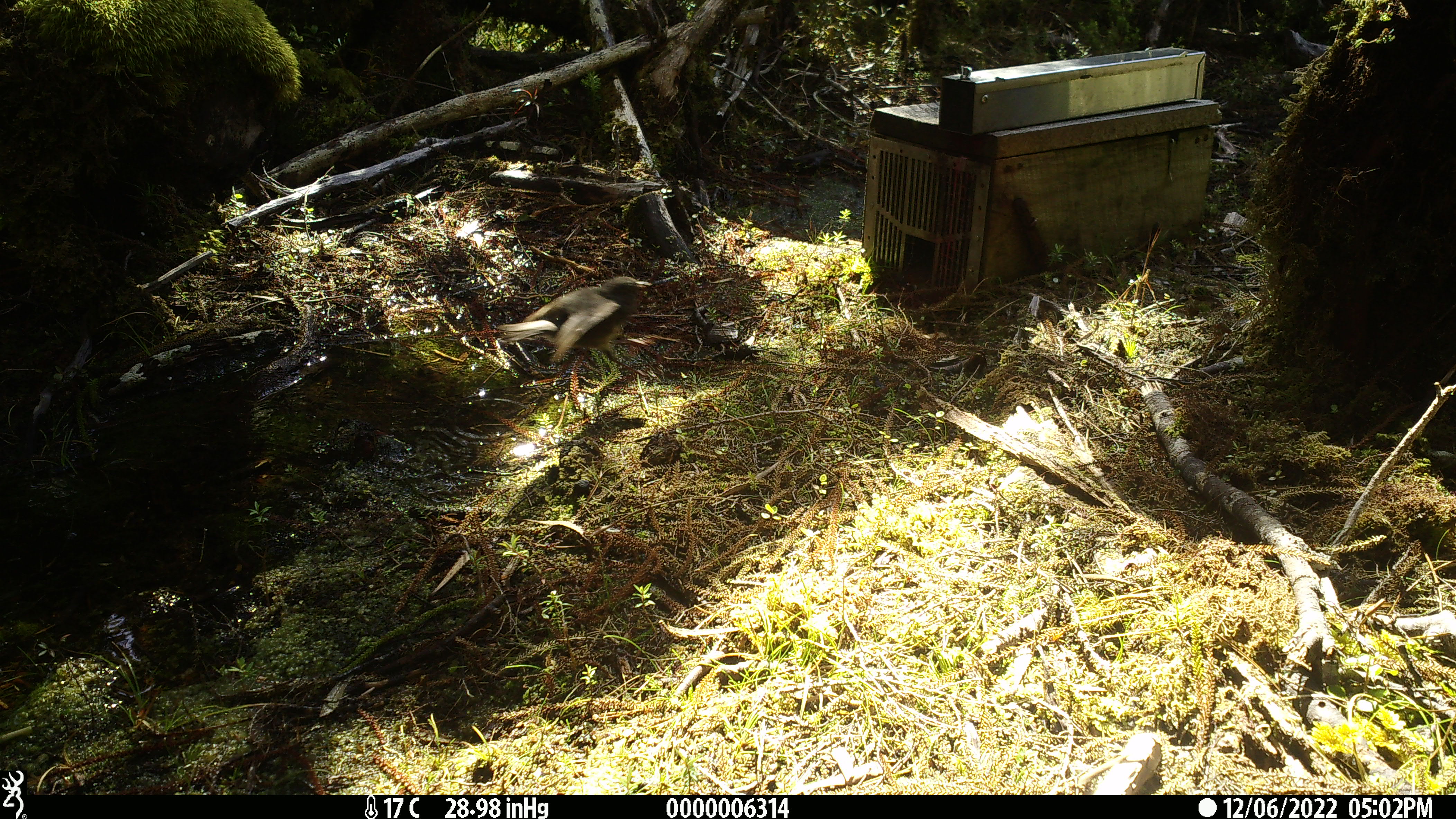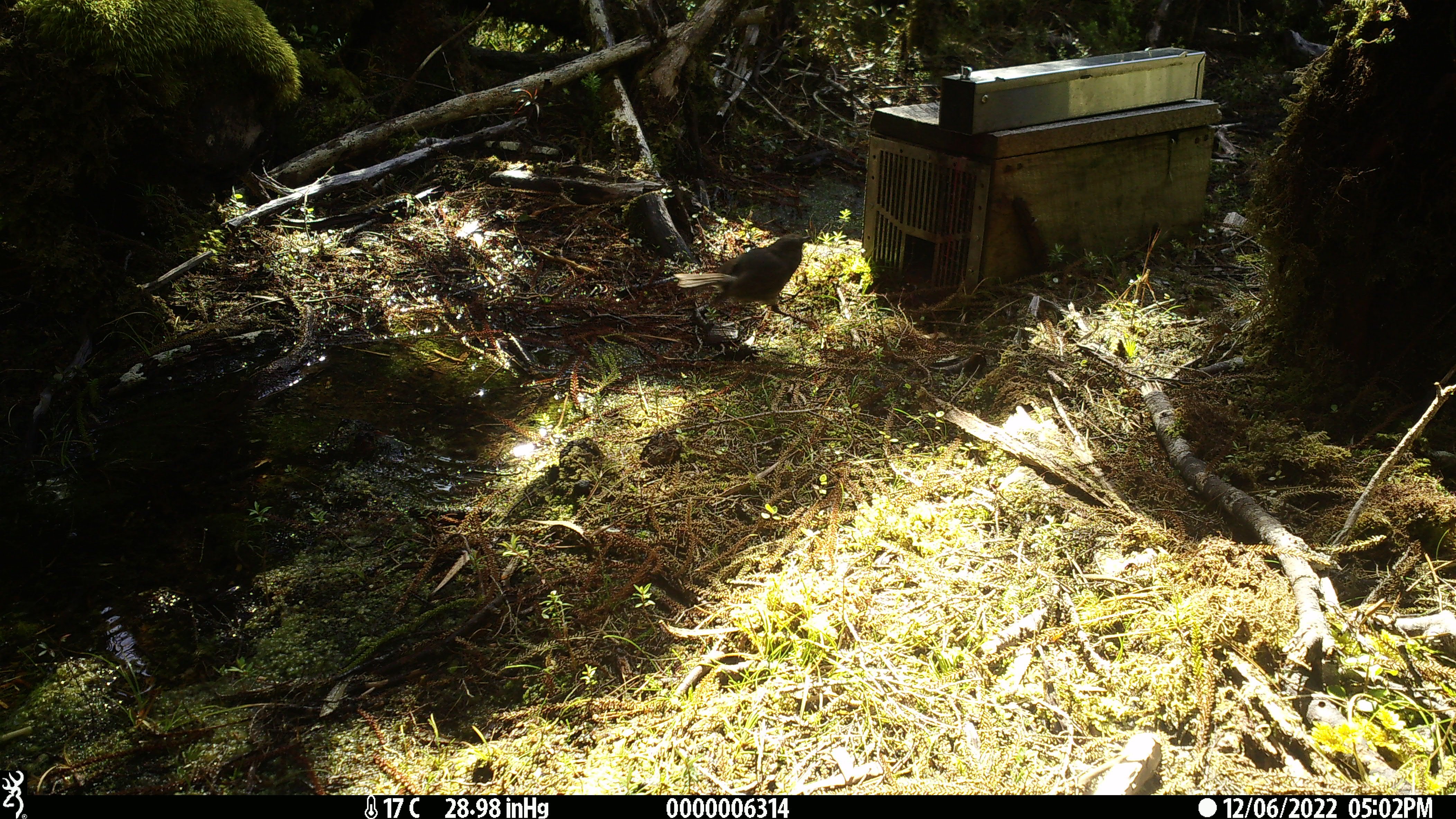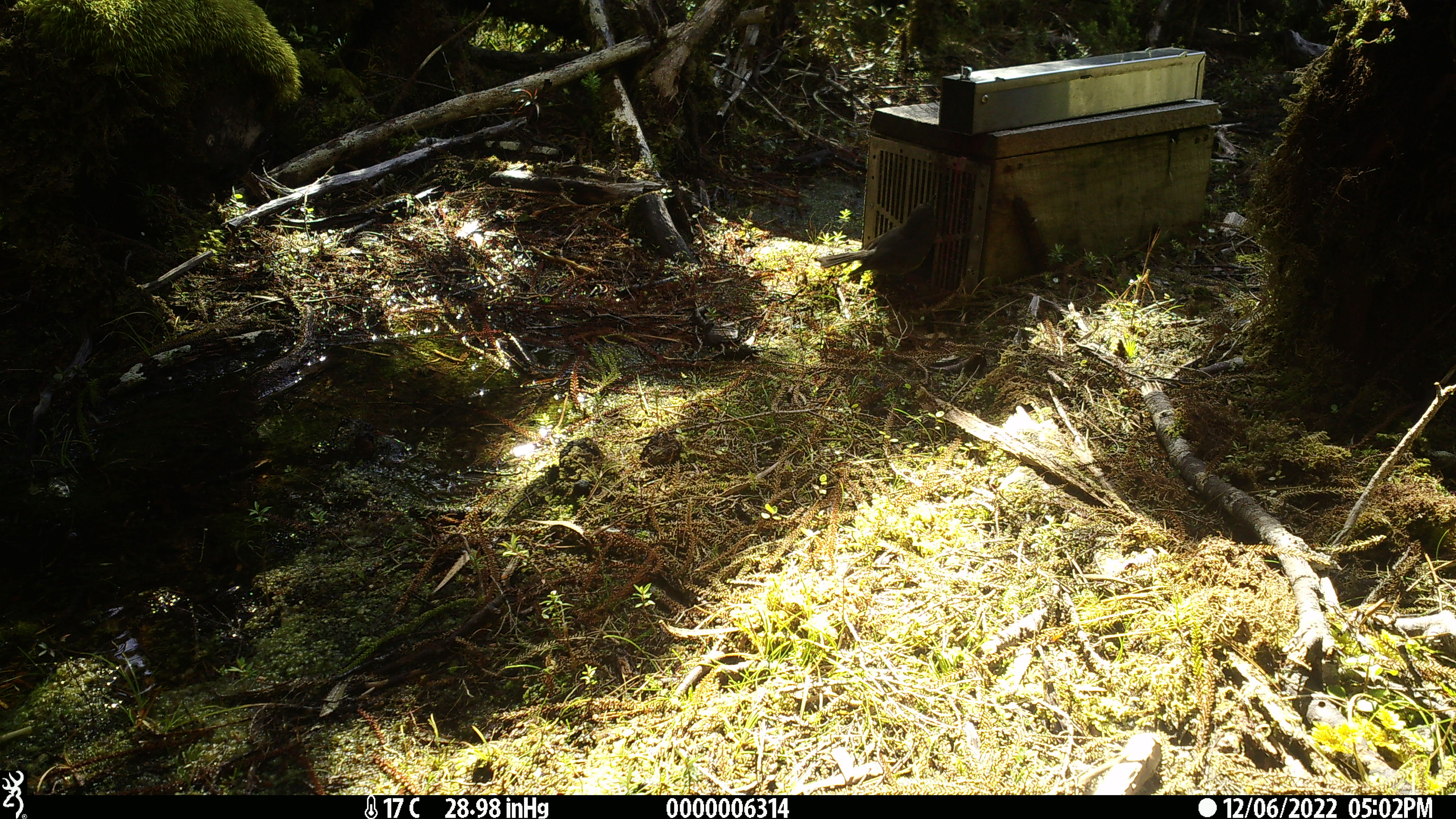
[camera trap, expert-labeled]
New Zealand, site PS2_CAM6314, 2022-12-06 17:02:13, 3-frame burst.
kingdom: Animalia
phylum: Chordata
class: Aves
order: Passeriformes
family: Petroicidae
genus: Petroica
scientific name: Petroica australis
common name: new zealand robin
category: robin